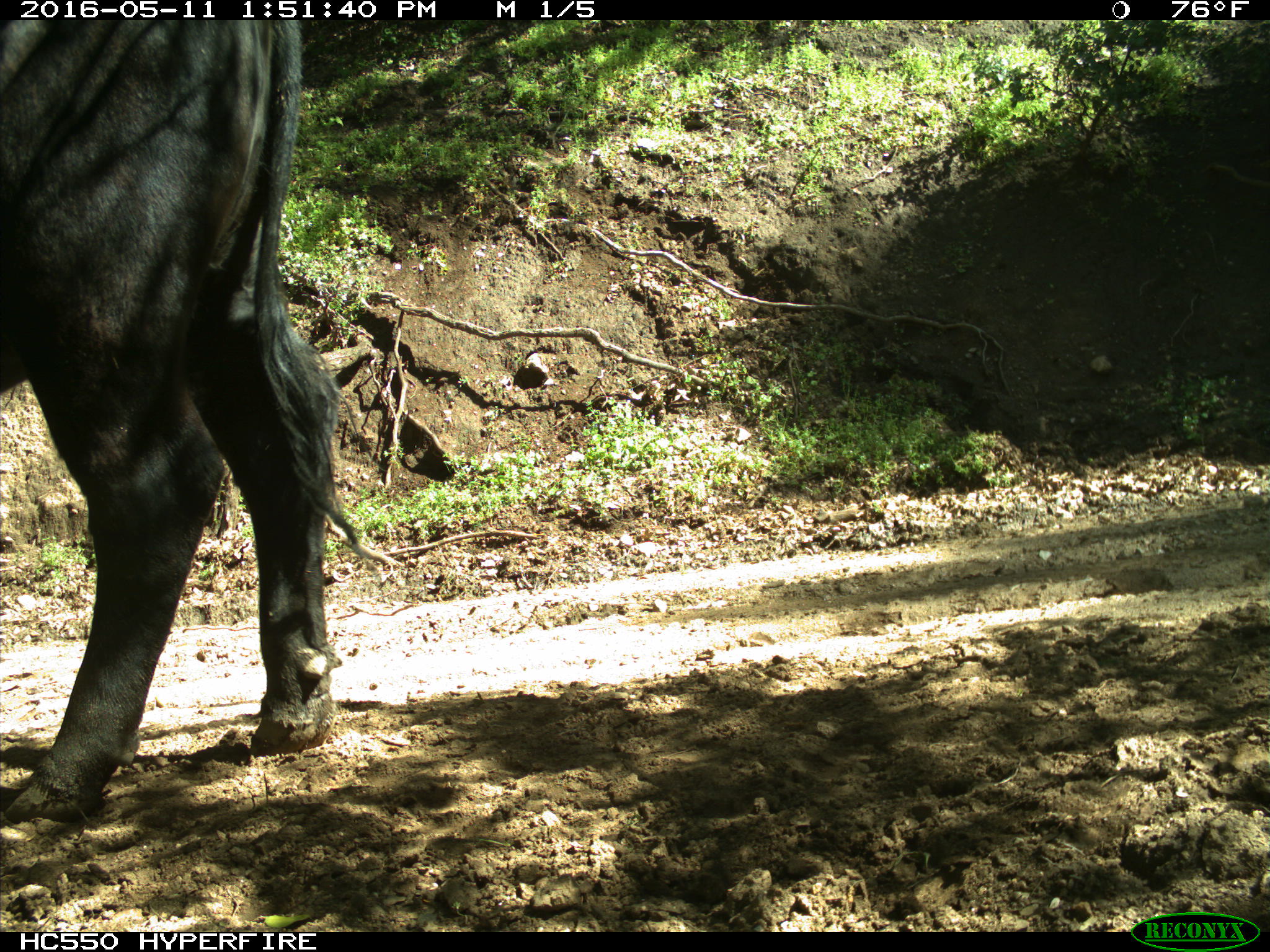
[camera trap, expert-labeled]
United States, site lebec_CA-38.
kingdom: Animalia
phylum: Chordata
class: Mammalia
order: Artiodactyla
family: Bovidae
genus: Bos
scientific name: Bos taurus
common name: domestic cow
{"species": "Bos taurus (domestic cow)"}